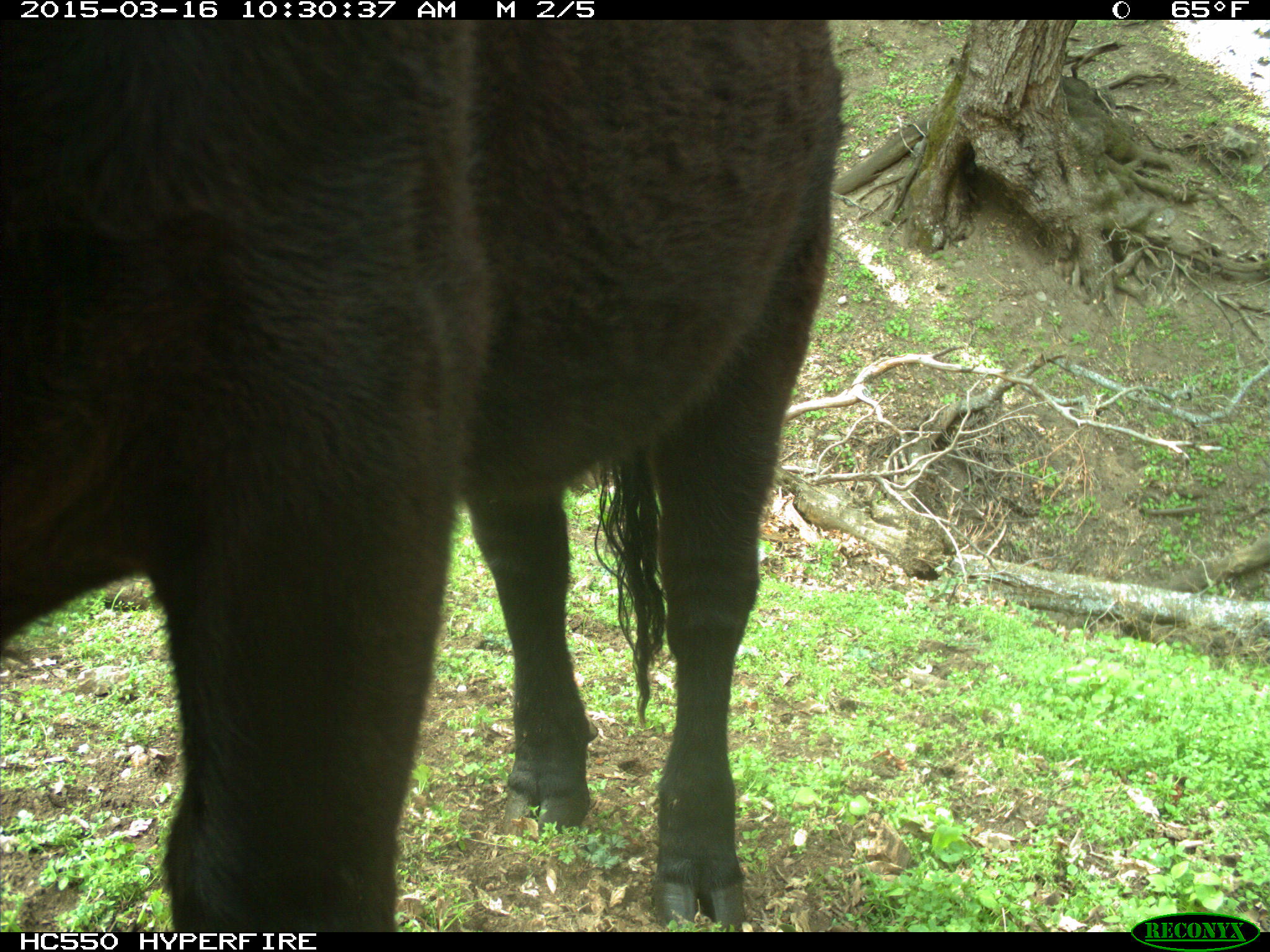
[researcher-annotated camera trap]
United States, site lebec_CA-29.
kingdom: Animalia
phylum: Chordata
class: Mammalia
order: Artiodactyla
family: Bovidae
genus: Bos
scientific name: Bos taurus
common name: domestic cow